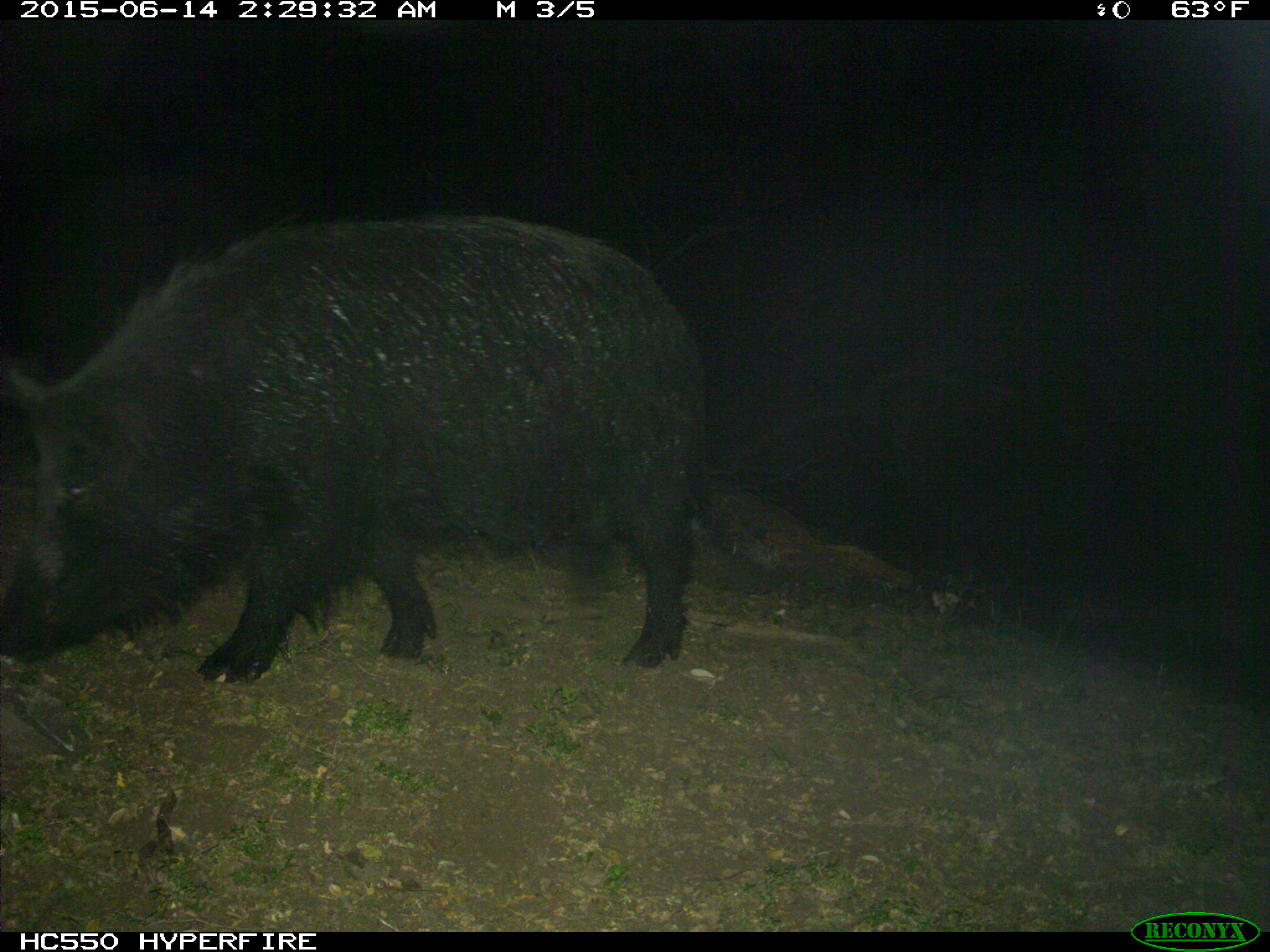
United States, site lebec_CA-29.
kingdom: Animalia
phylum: Chordata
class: Mammalia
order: Artiodactyla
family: Suidae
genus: Sus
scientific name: Sus scrofa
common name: wild boar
Sus scrofa (wild boar).